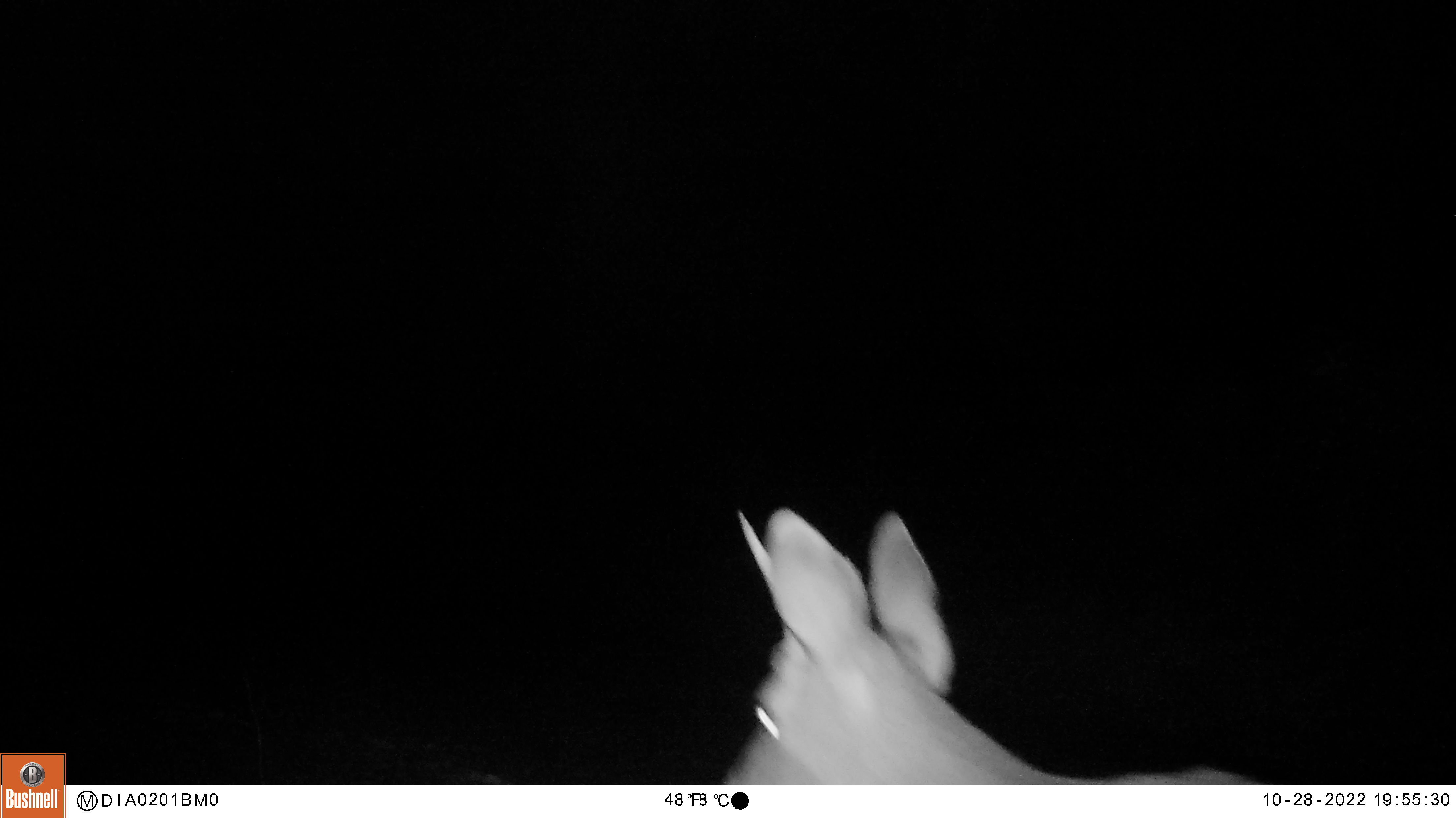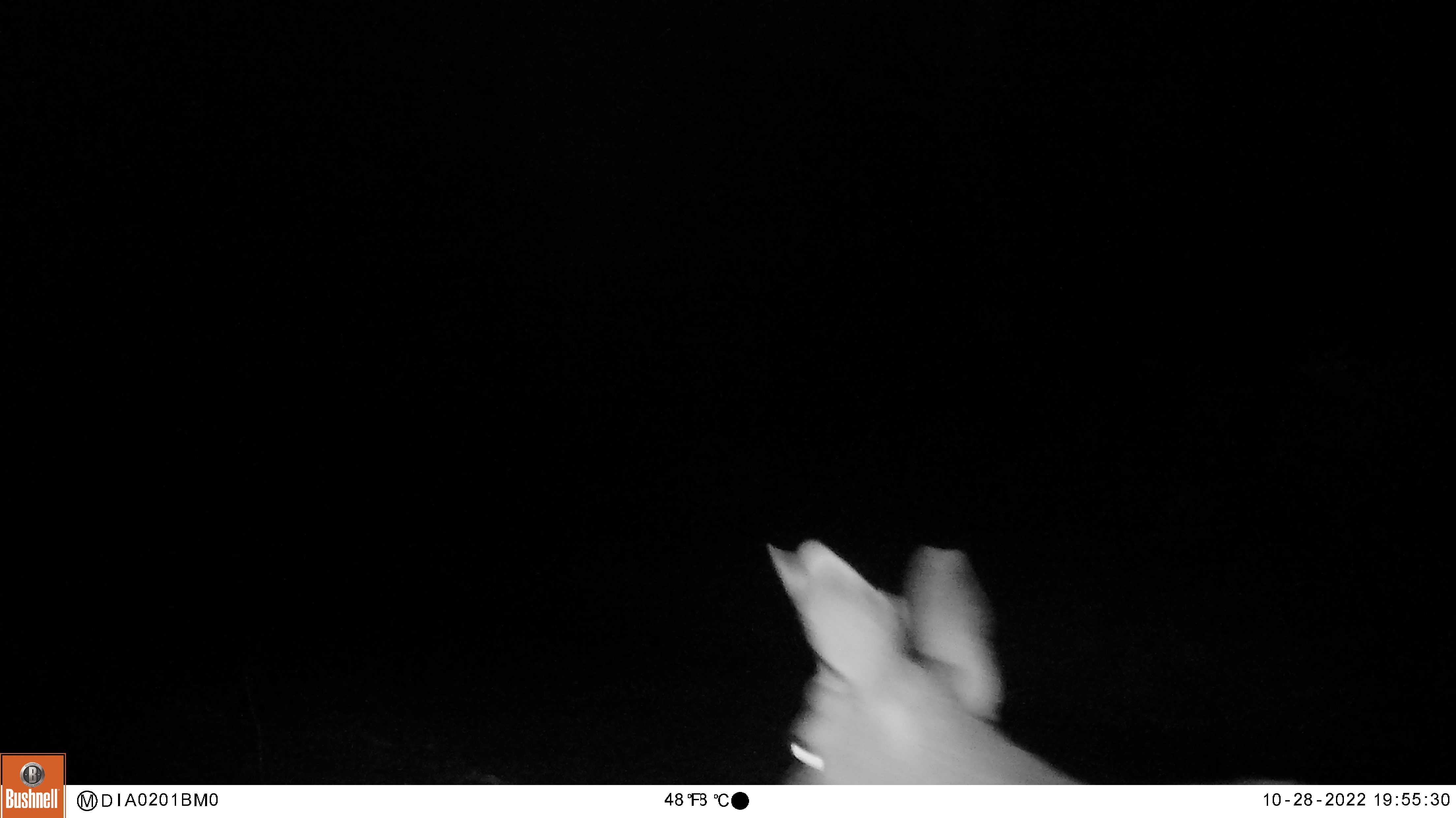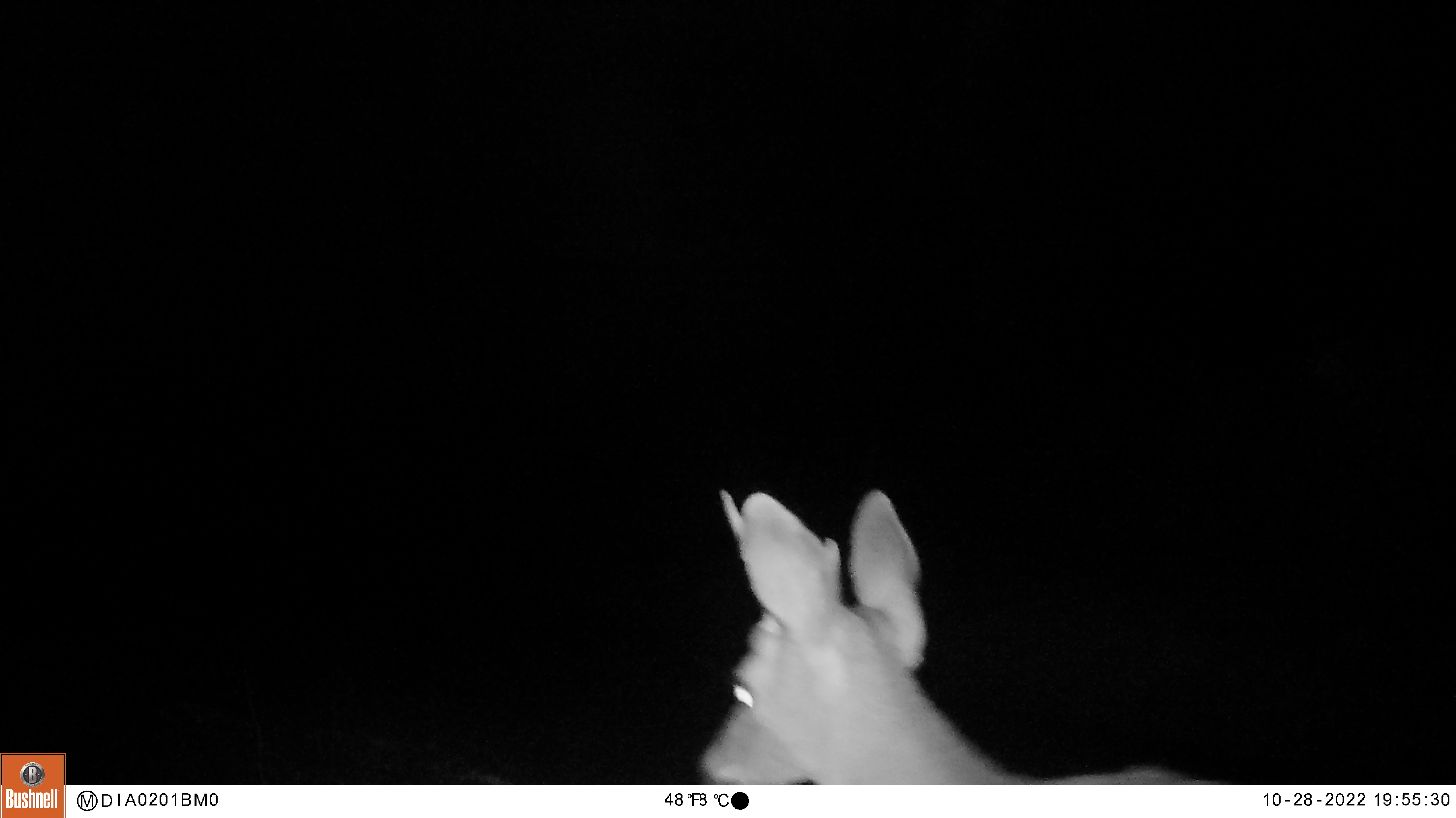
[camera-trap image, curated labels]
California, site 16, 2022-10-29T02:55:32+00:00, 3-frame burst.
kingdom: Animalia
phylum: Chordata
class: Mammalia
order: Artiodactyla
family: Cervidae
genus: Odocoileus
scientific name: Odocoileus hemionus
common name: mule deer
Mule deer (Odocoileus hemionus).